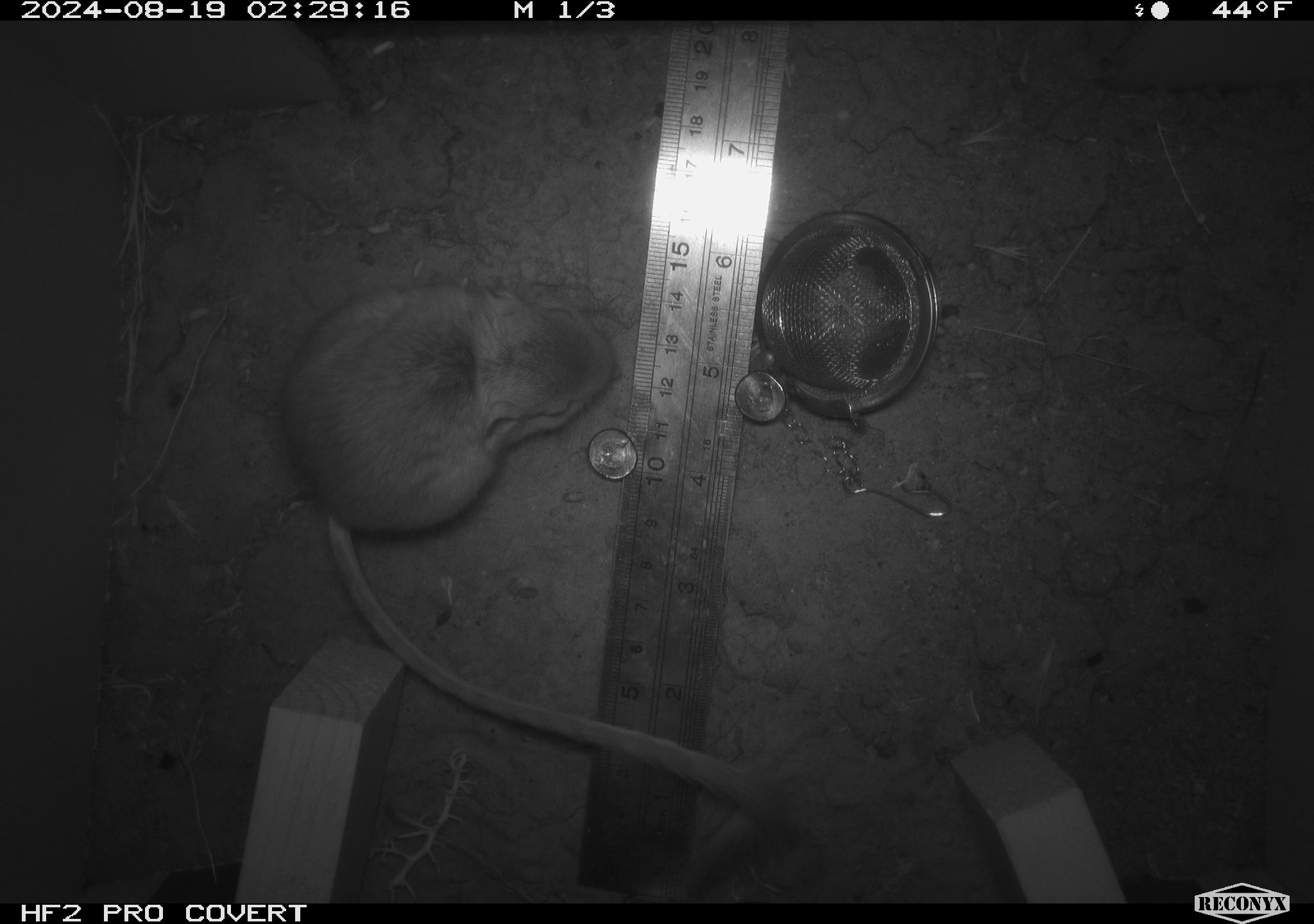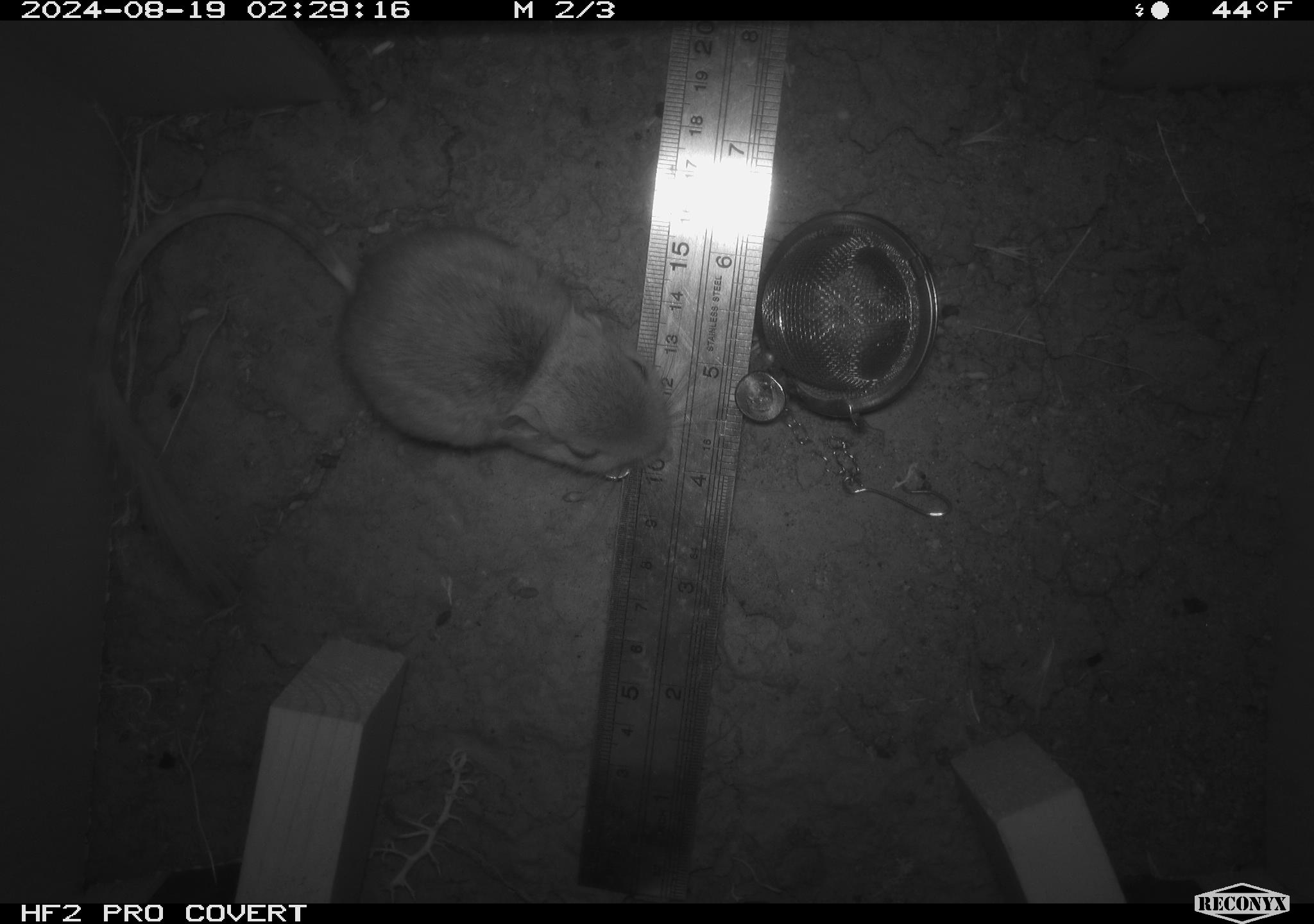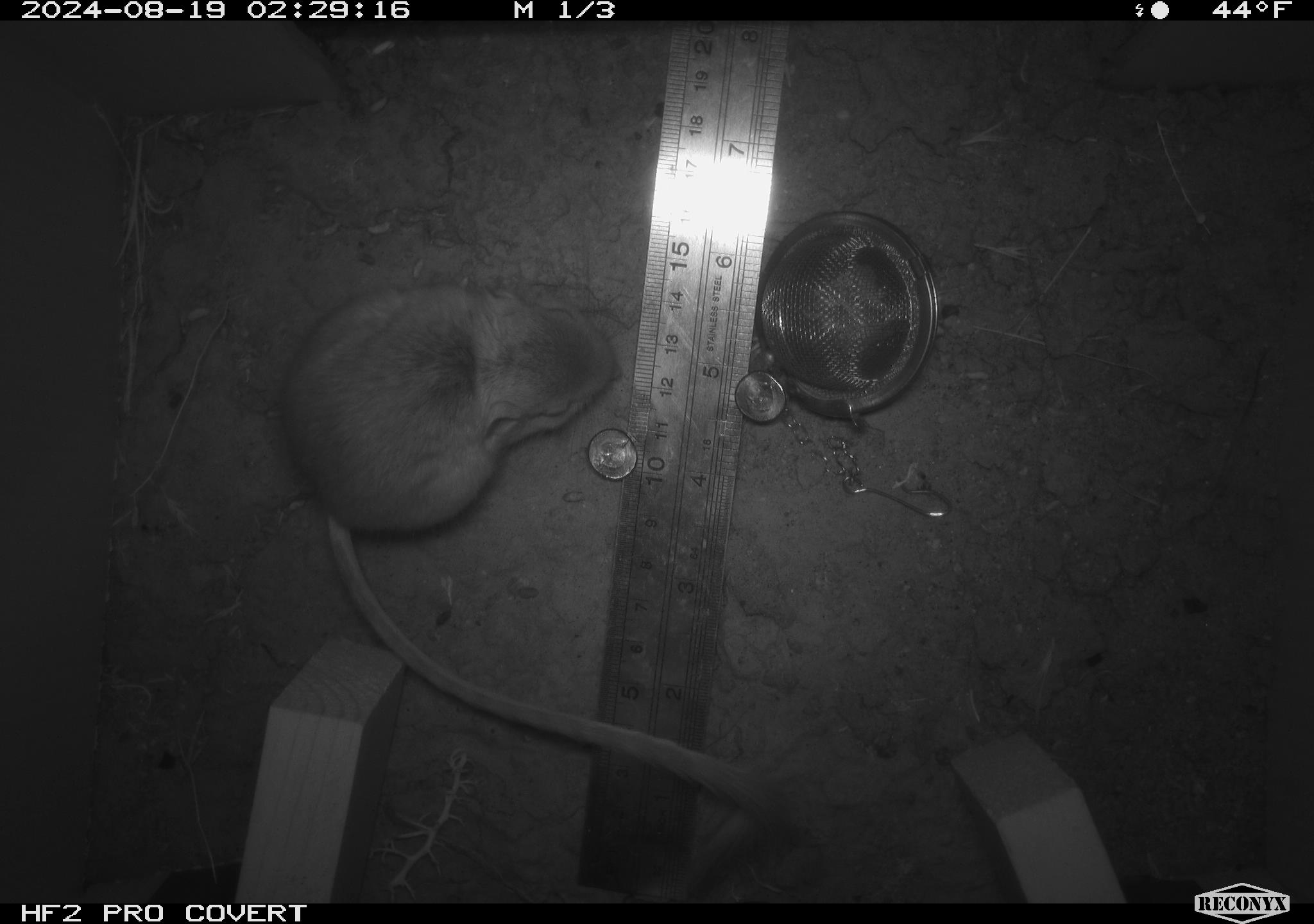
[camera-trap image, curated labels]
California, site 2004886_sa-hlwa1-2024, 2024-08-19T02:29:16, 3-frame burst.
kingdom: Animalia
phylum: Chordata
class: Mammalia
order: Rodentia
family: Heteromyidae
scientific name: Heteromyidae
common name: kangaroo rats and pocket mice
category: heteromyidae family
Heteromyidae family (kangaroo rats and pocket mice) (Heteromyidae).